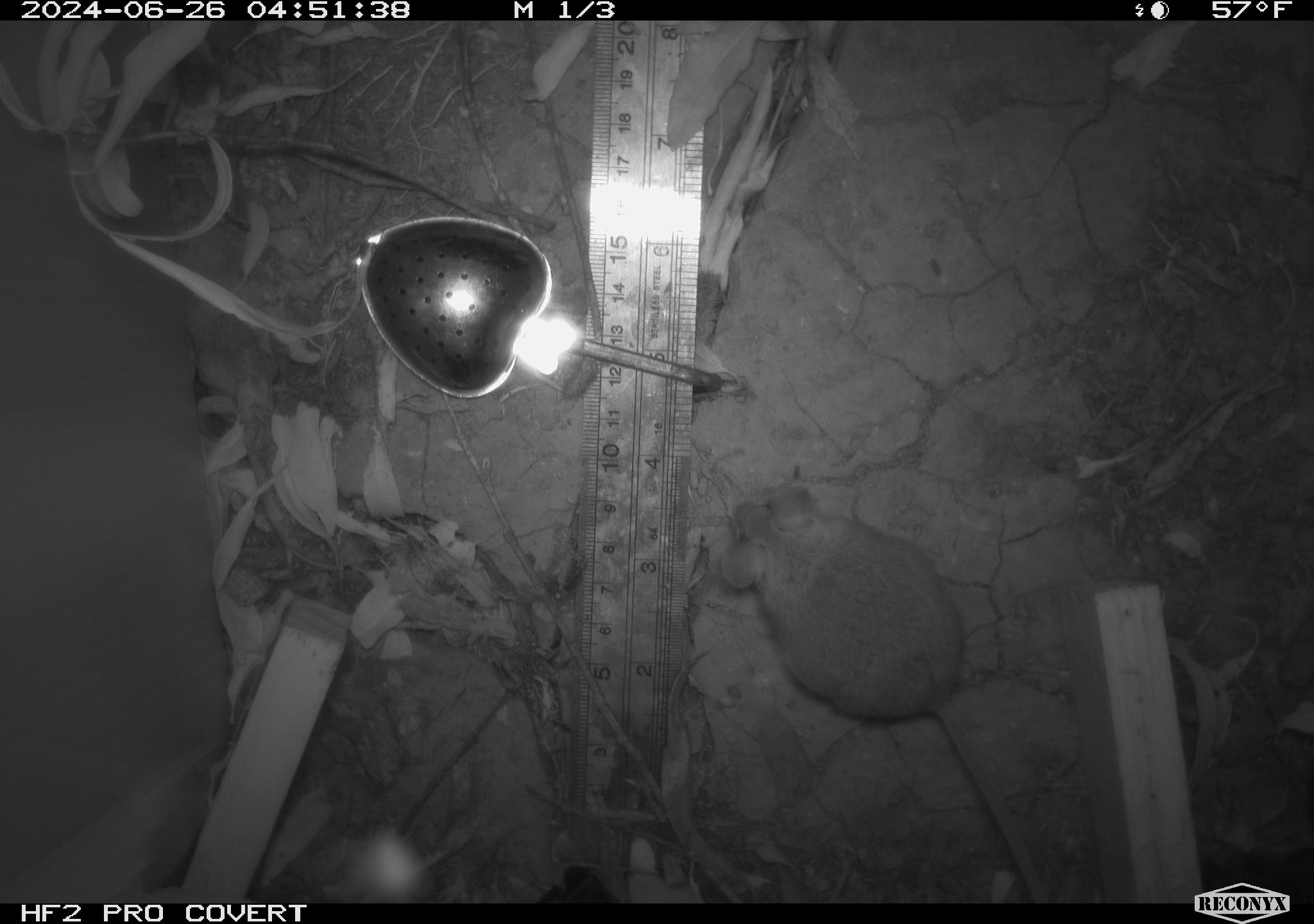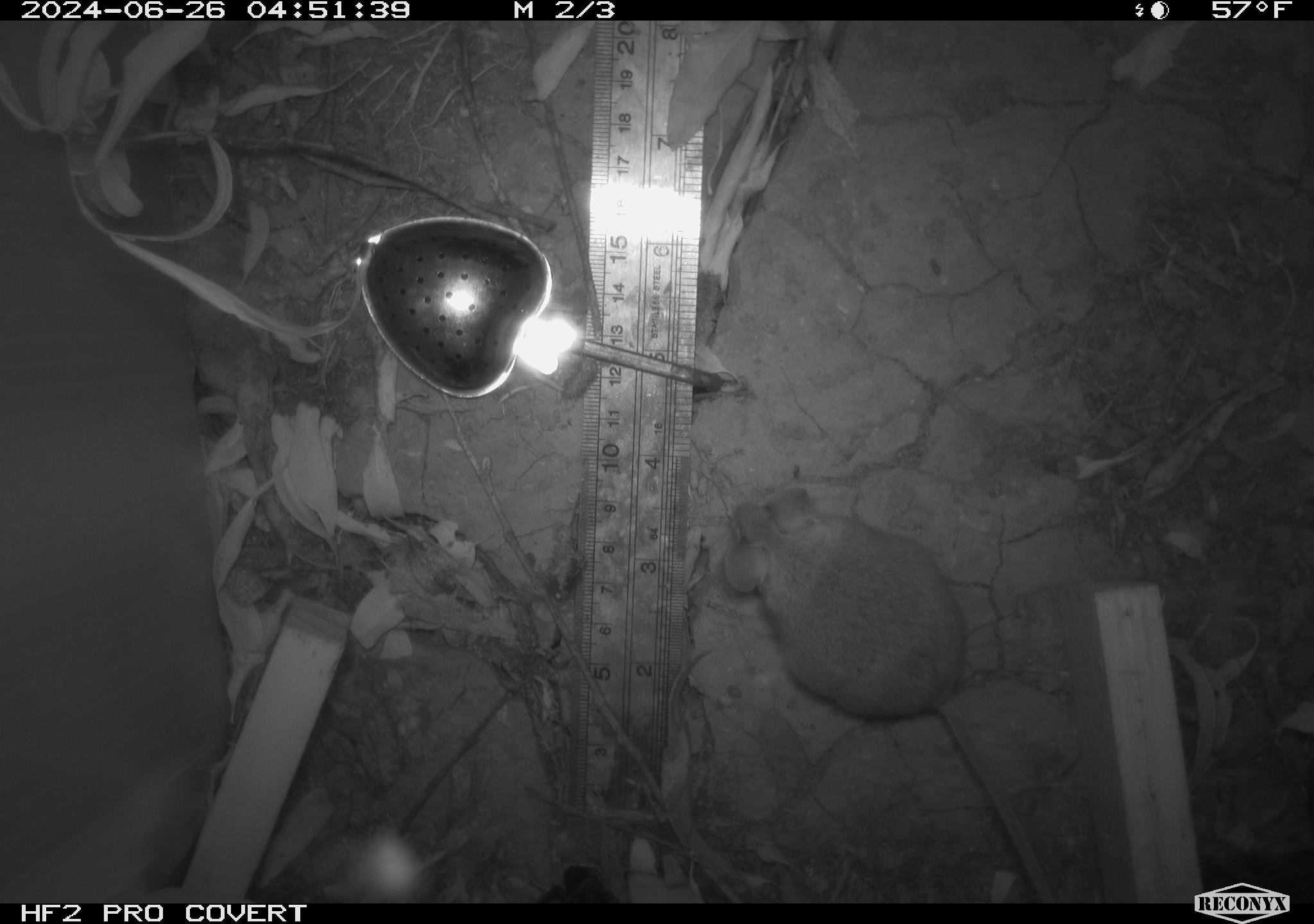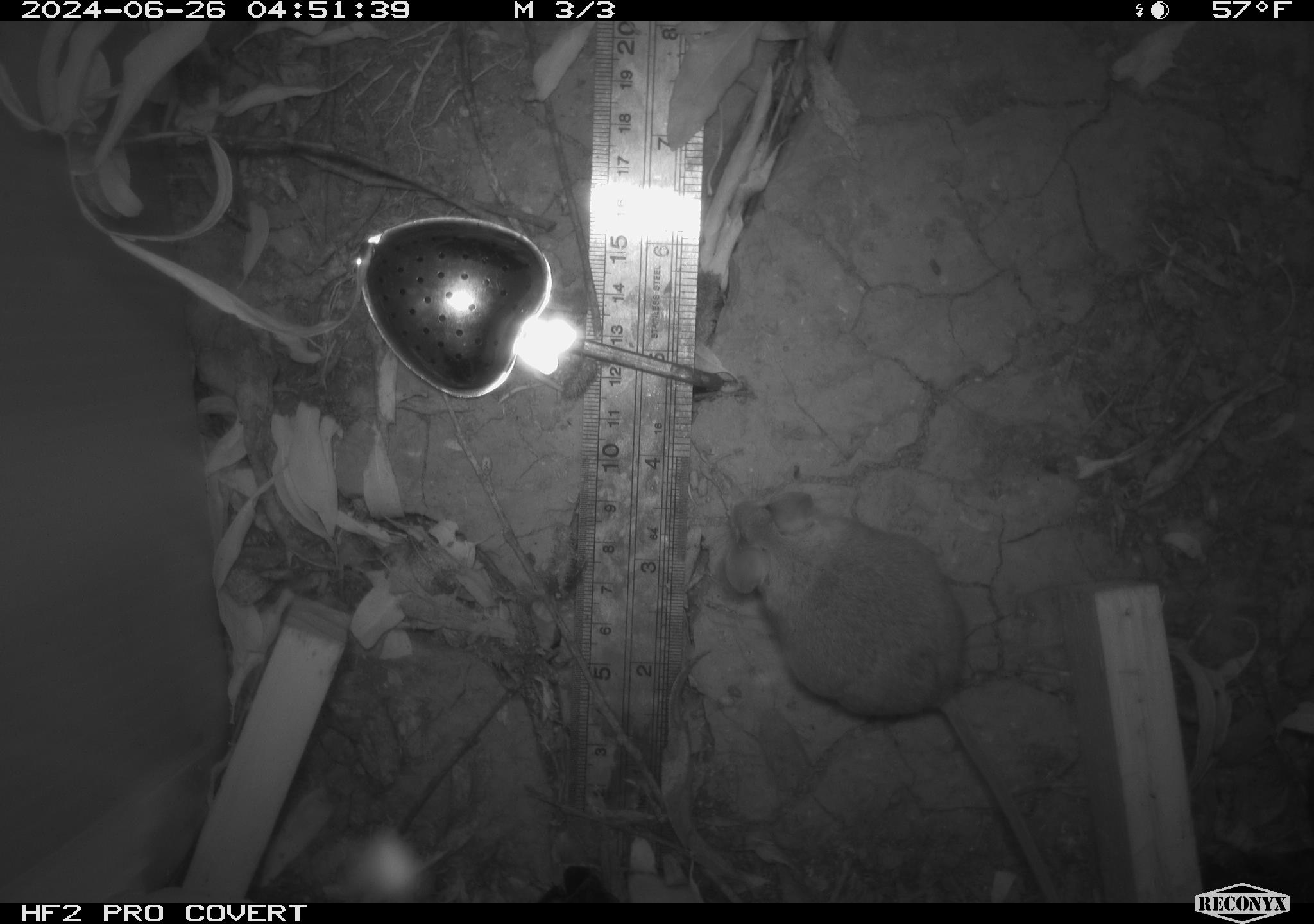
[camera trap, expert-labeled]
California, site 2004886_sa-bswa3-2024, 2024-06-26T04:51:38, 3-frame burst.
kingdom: Animalia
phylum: Chordata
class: Mammalia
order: Rodentia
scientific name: Rodentia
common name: mouse species